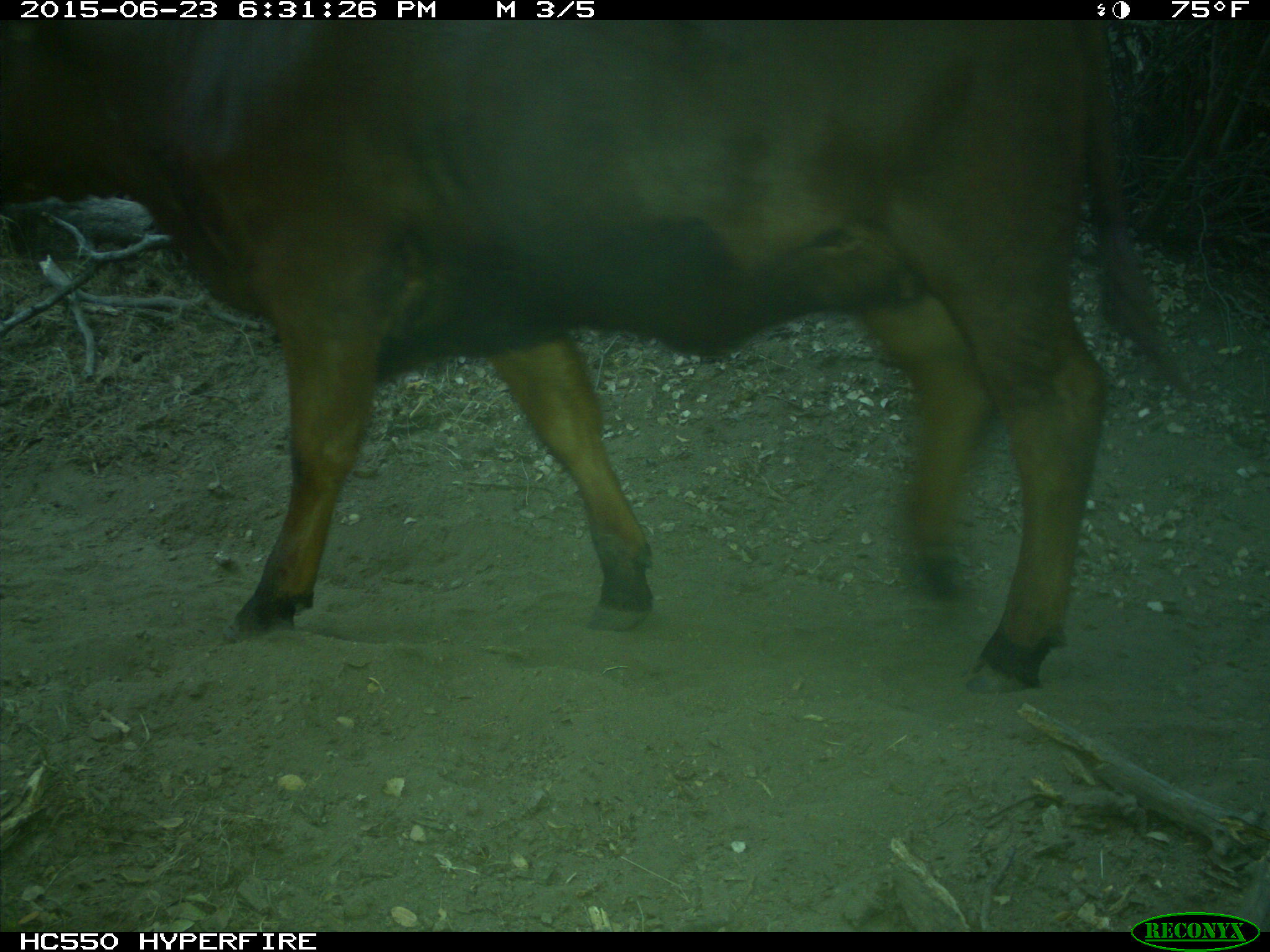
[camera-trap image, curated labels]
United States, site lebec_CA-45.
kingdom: Animalia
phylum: Chordata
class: Mammalia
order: Artiodactyla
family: Bovidae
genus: Bos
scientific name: Bos taurus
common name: domestic cow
Bos taurus (domestic cow).